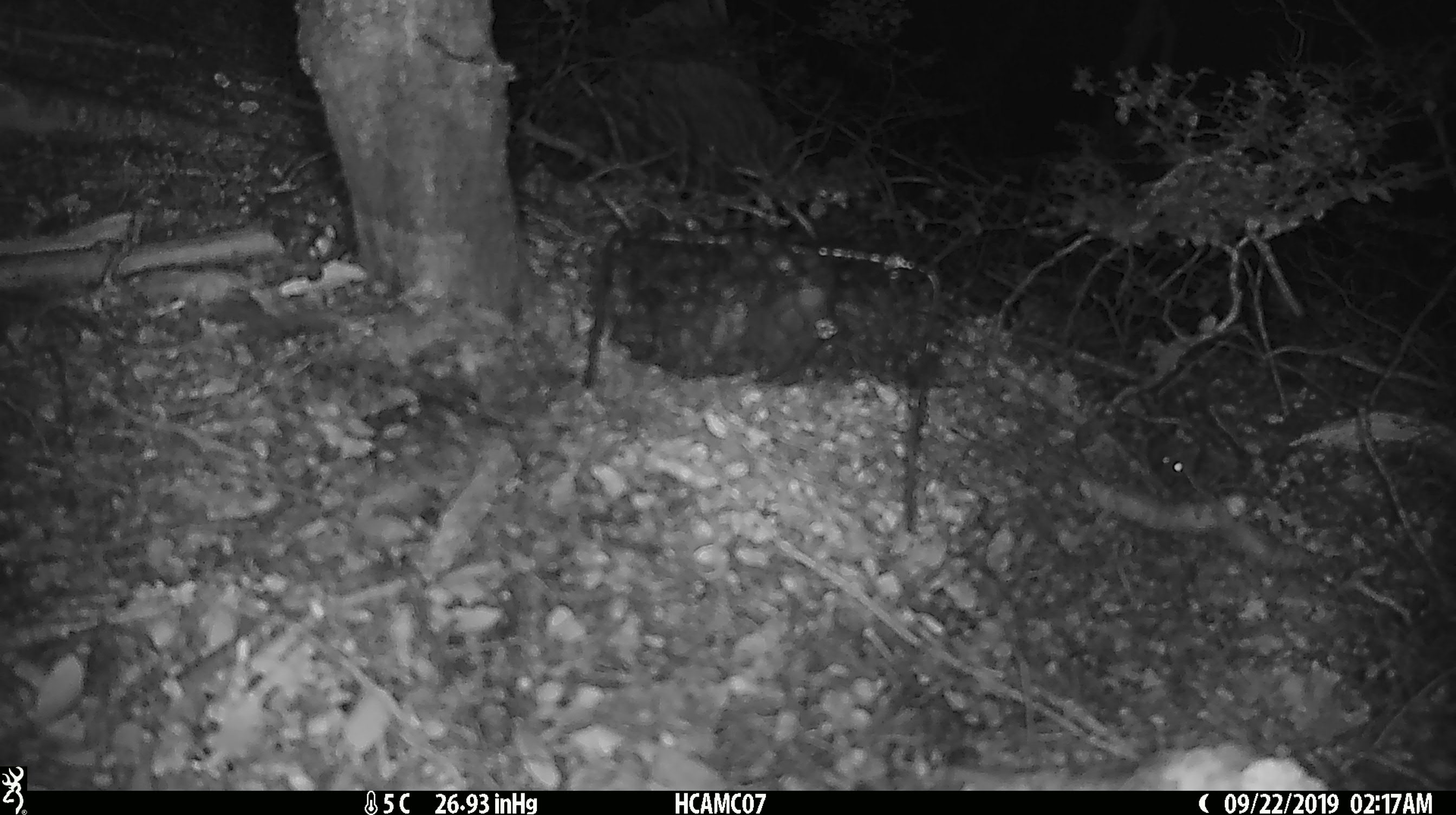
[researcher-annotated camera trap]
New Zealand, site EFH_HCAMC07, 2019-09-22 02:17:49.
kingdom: Animalia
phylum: Chordata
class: Mammalia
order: Rodentia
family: Muridae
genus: Mus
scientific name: Mus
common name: mouse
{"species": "mouse (Mus)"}